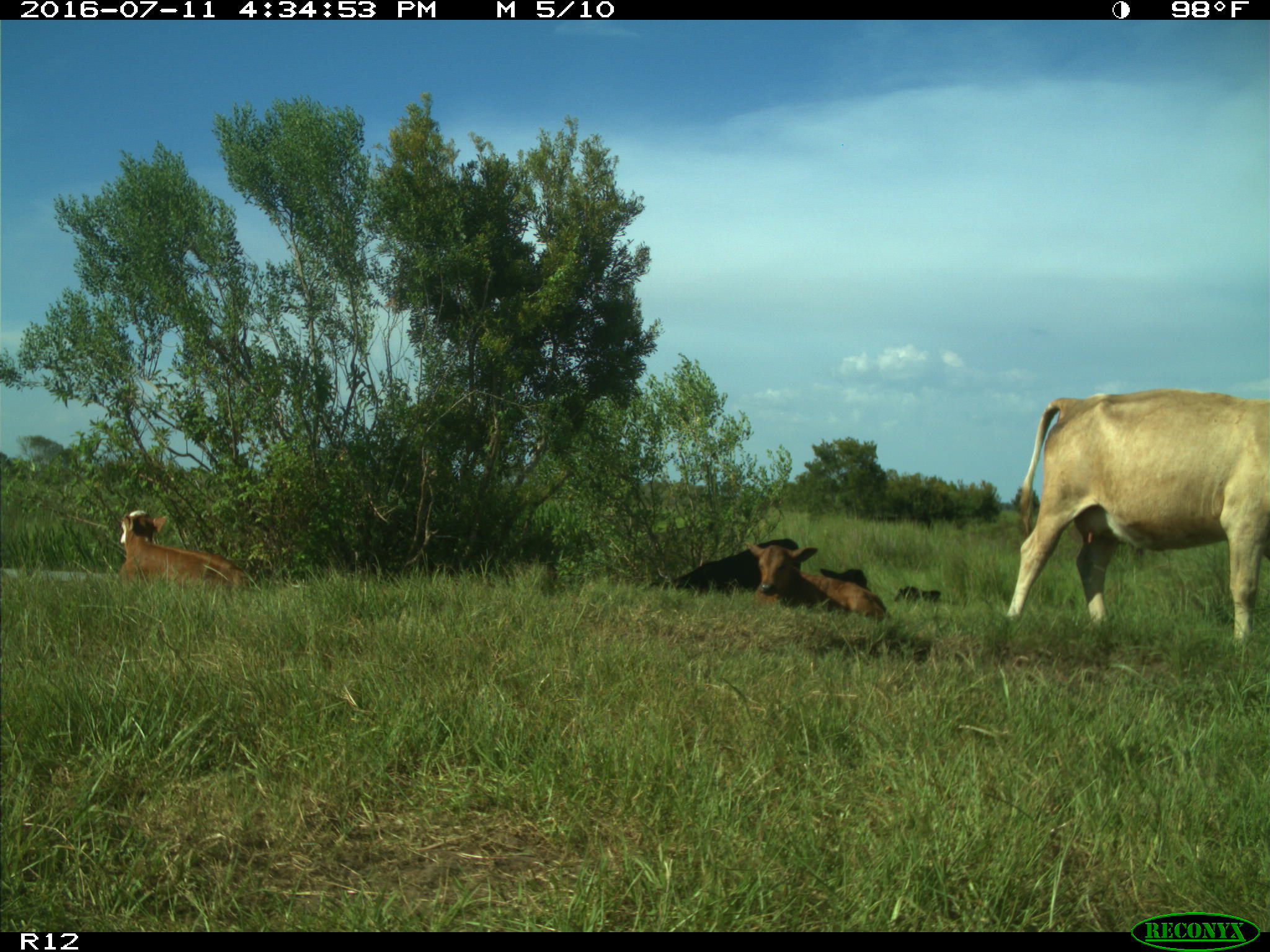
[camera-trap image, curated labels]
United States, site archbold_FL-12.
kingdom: Animalia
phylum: Chordata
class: Mammalia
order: Artiodactyla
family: Bovidae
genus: Bos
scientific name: Bos taurus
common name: domestic cow